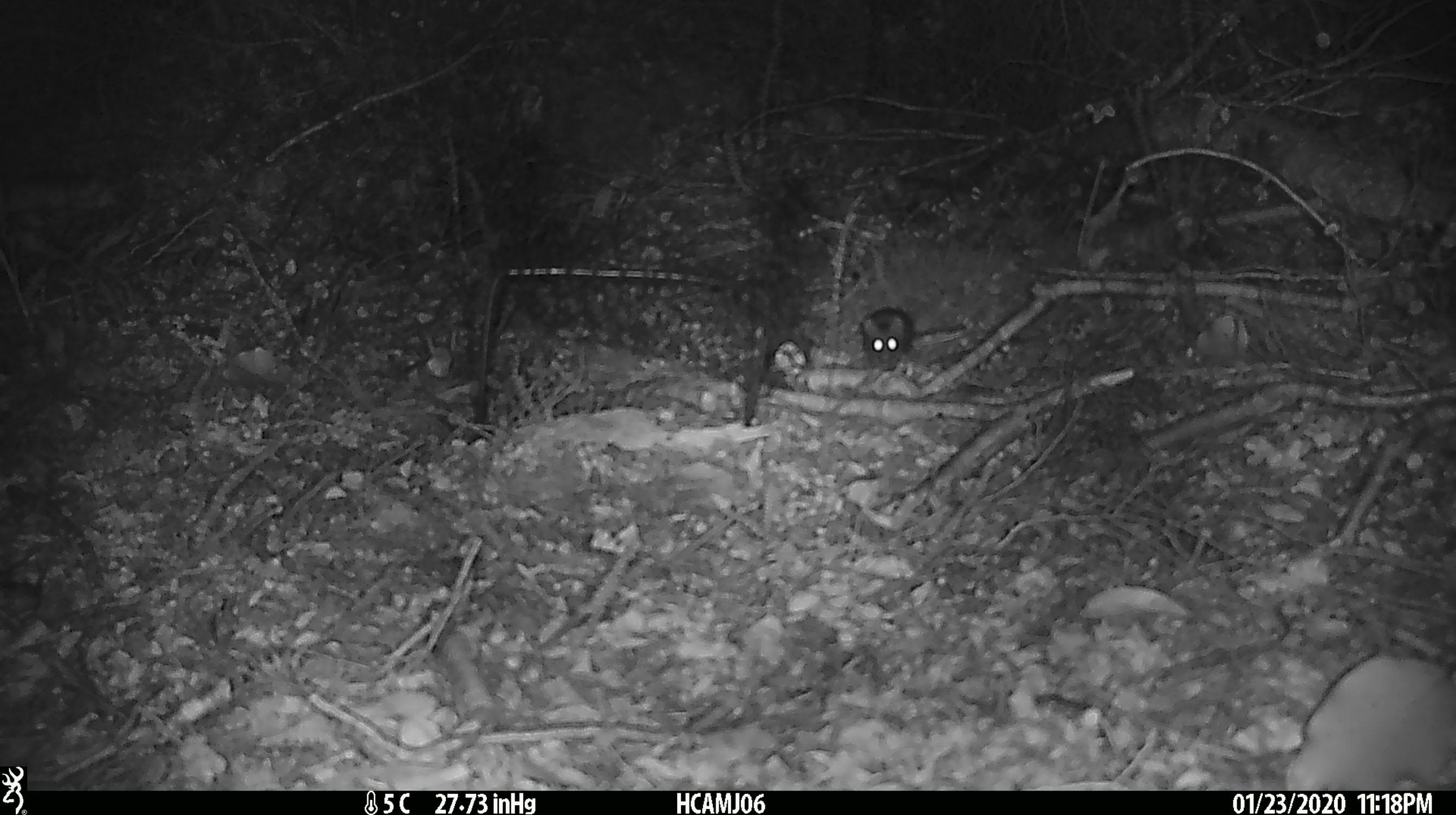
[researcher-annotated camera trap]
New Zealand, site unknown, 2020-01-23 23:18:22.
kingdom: Animalia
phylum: Chordata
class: Mammalia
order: Rodentia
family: Muridae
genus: Mus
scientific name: Mus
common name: mouse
Mouse (Mus).